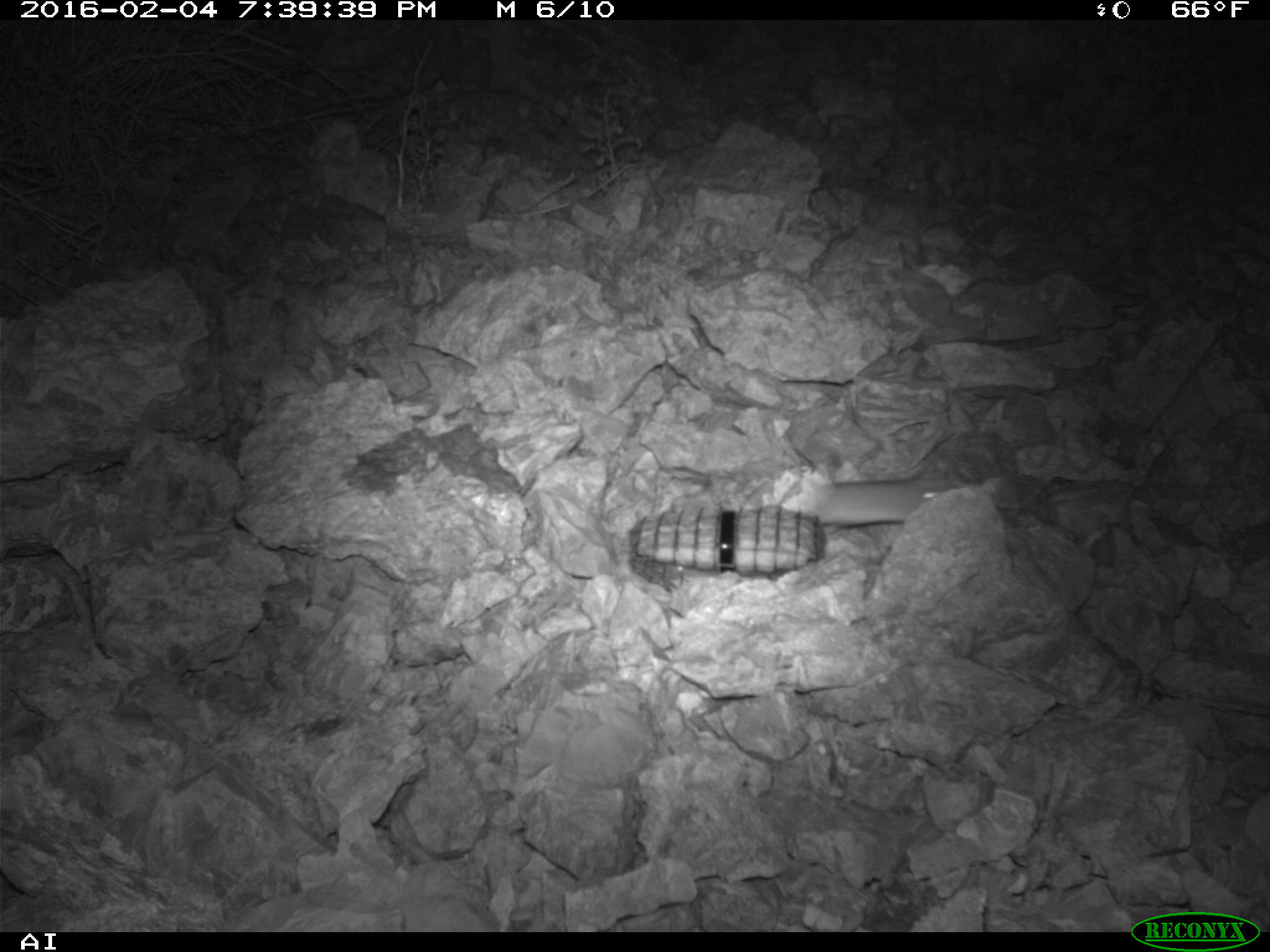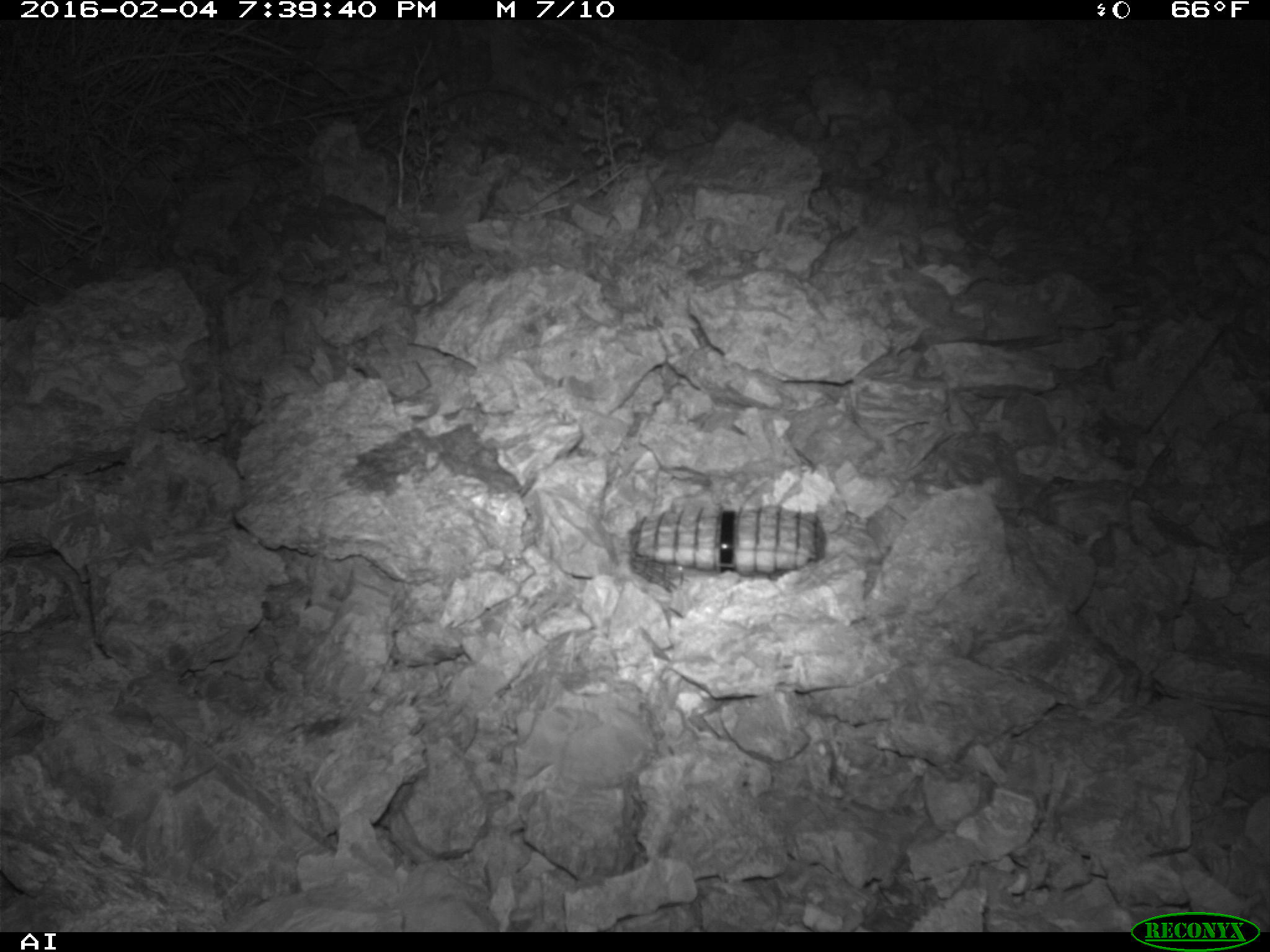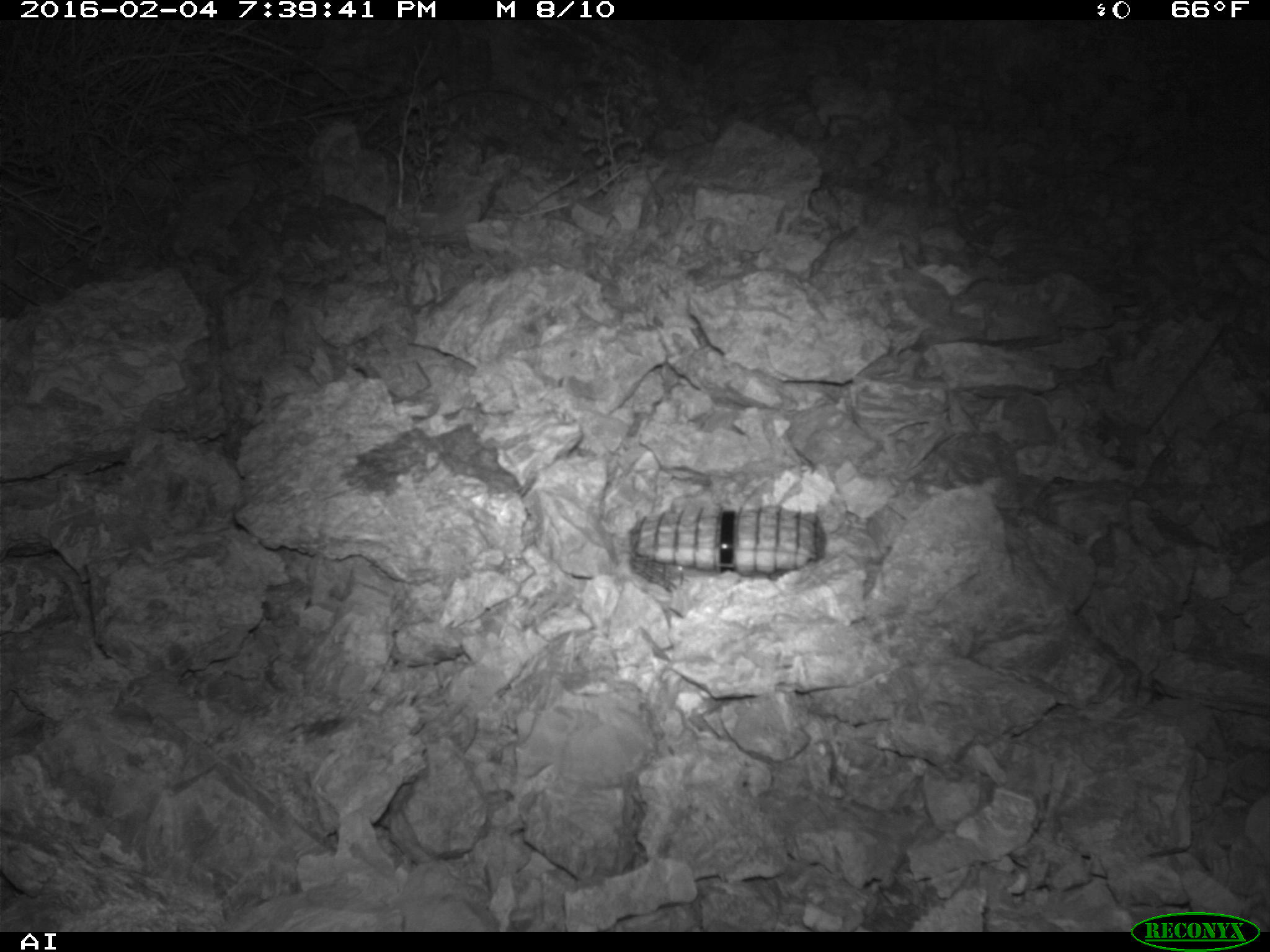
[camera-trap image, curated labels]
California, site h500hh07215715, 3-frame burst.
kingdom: Animalia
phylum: Chordata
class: Mammalia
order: Rodentia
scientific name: Rodentia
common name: rodent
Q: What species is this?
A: Rodent (Rodentia).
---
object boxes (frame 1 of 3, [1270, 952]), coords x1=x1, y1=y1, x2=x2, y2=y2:
rodent: x1=780, y1=481, x2=1019, y2=529